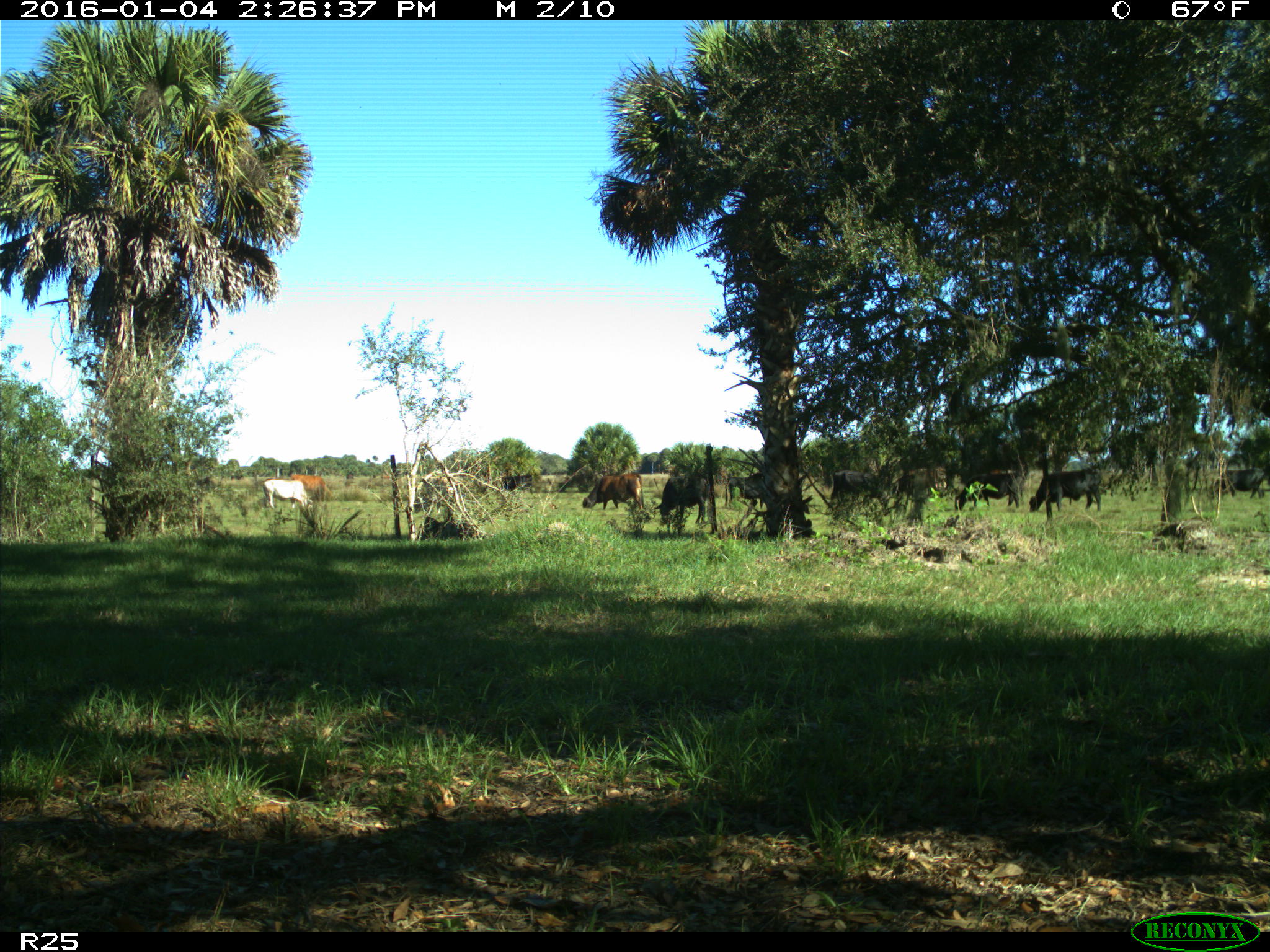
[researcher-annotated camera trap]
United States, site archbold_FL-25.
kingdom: Animalia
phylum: Chordata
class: Mammalia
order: Artiodactyla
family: Bovidae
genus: Bos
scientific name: Bos taurus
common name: domestic cow